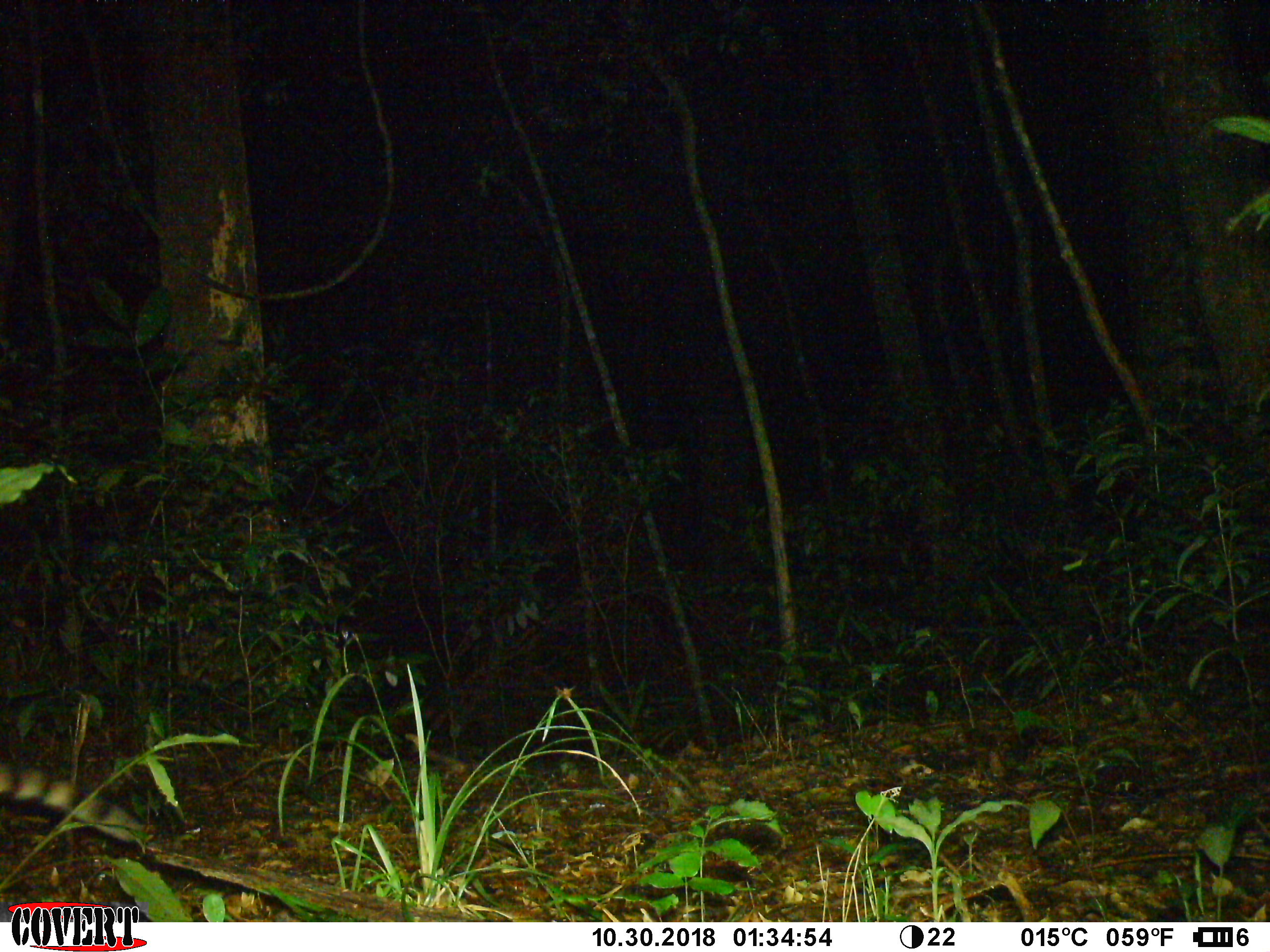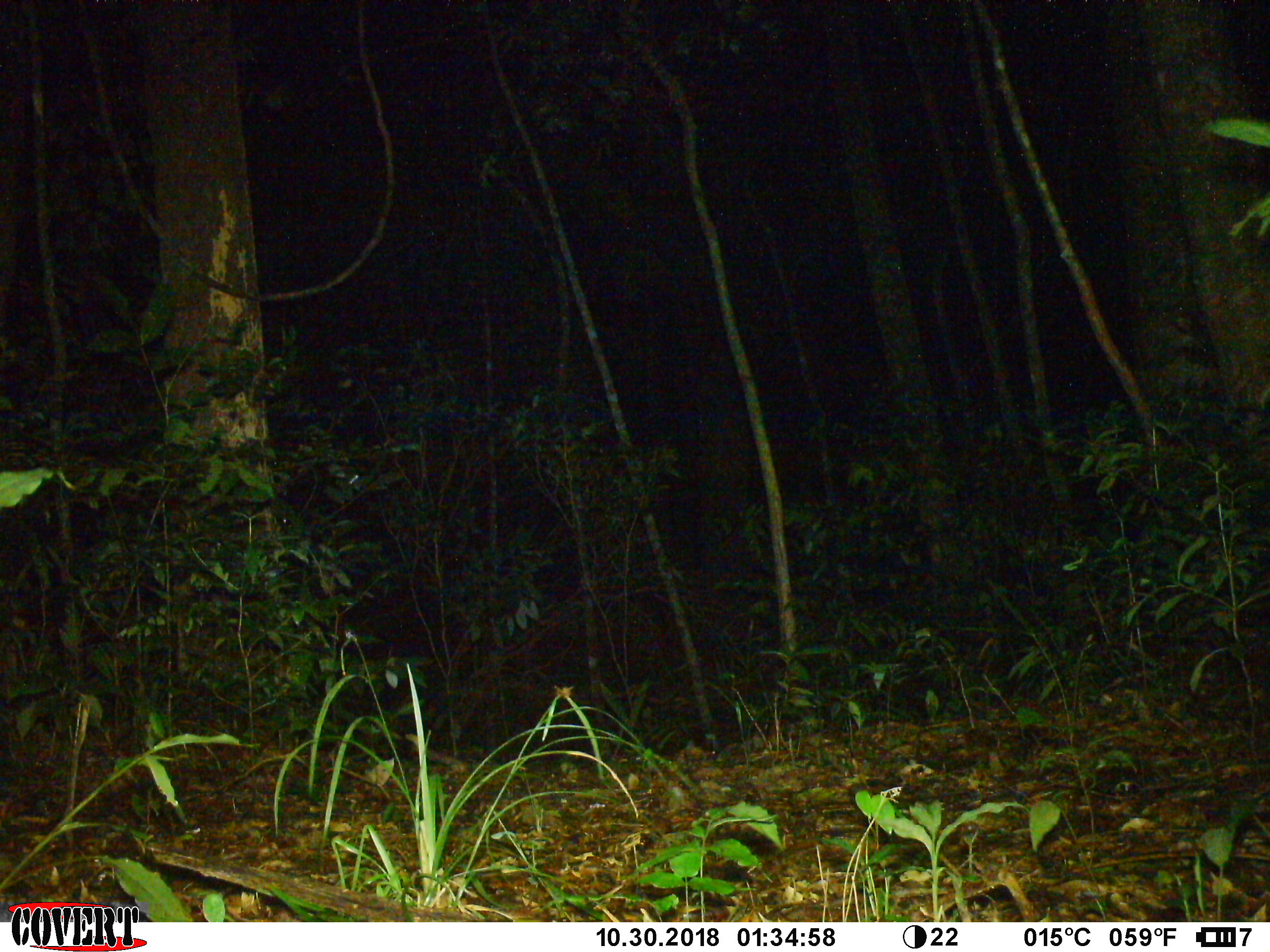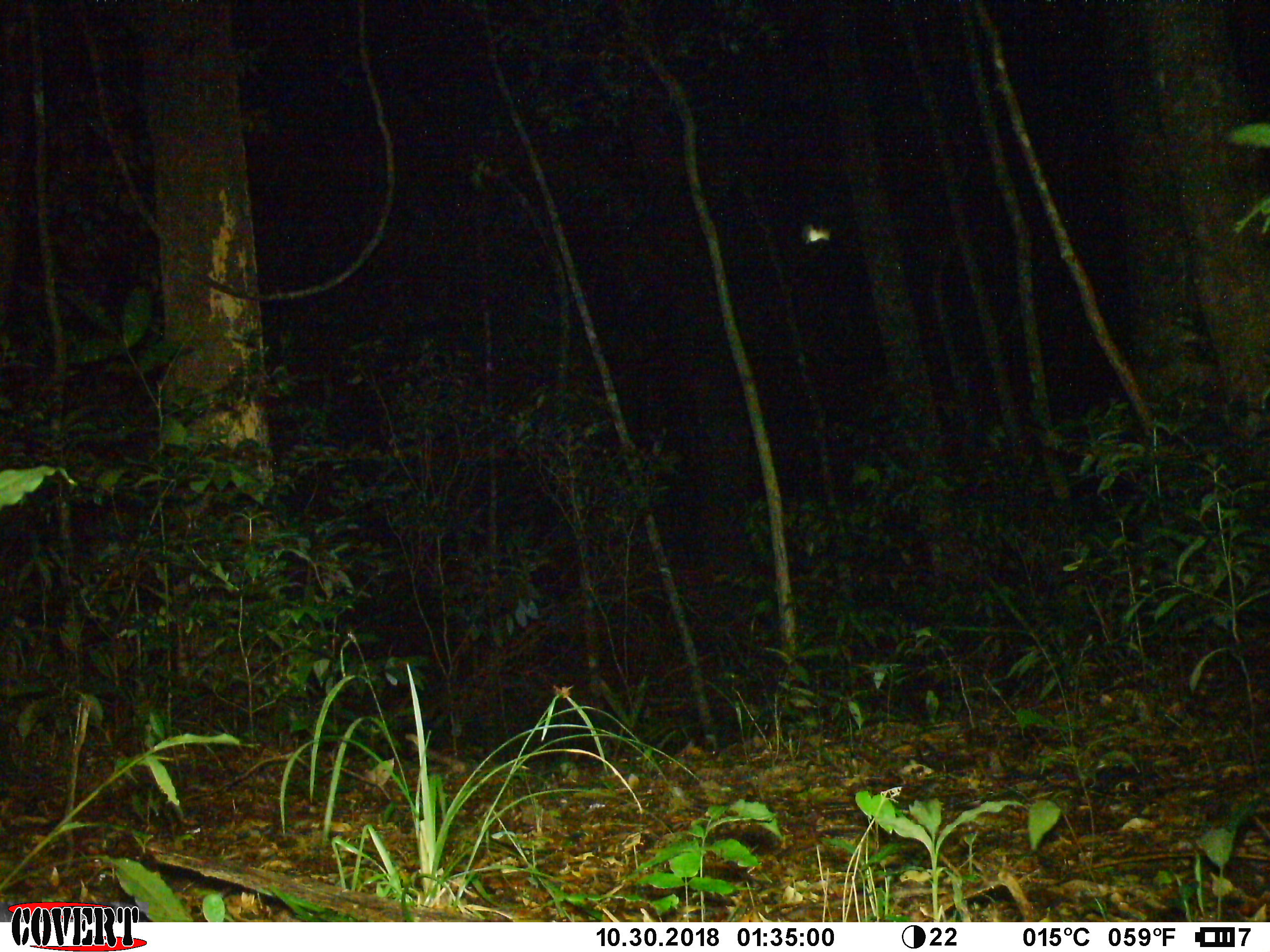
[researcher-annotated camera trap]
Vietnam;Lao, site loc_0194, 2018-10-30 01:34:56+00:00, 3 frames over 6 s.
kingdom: Animalia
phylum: Chordata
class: Mammalia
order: Carnivora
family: Viverridae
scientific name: Paradoxurinae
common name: palm civet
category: unidentified palm civet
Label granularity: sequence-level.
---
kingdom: Animalia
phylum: Arthropoda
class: Insecta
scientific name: Insecta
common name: insect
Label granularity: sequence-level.